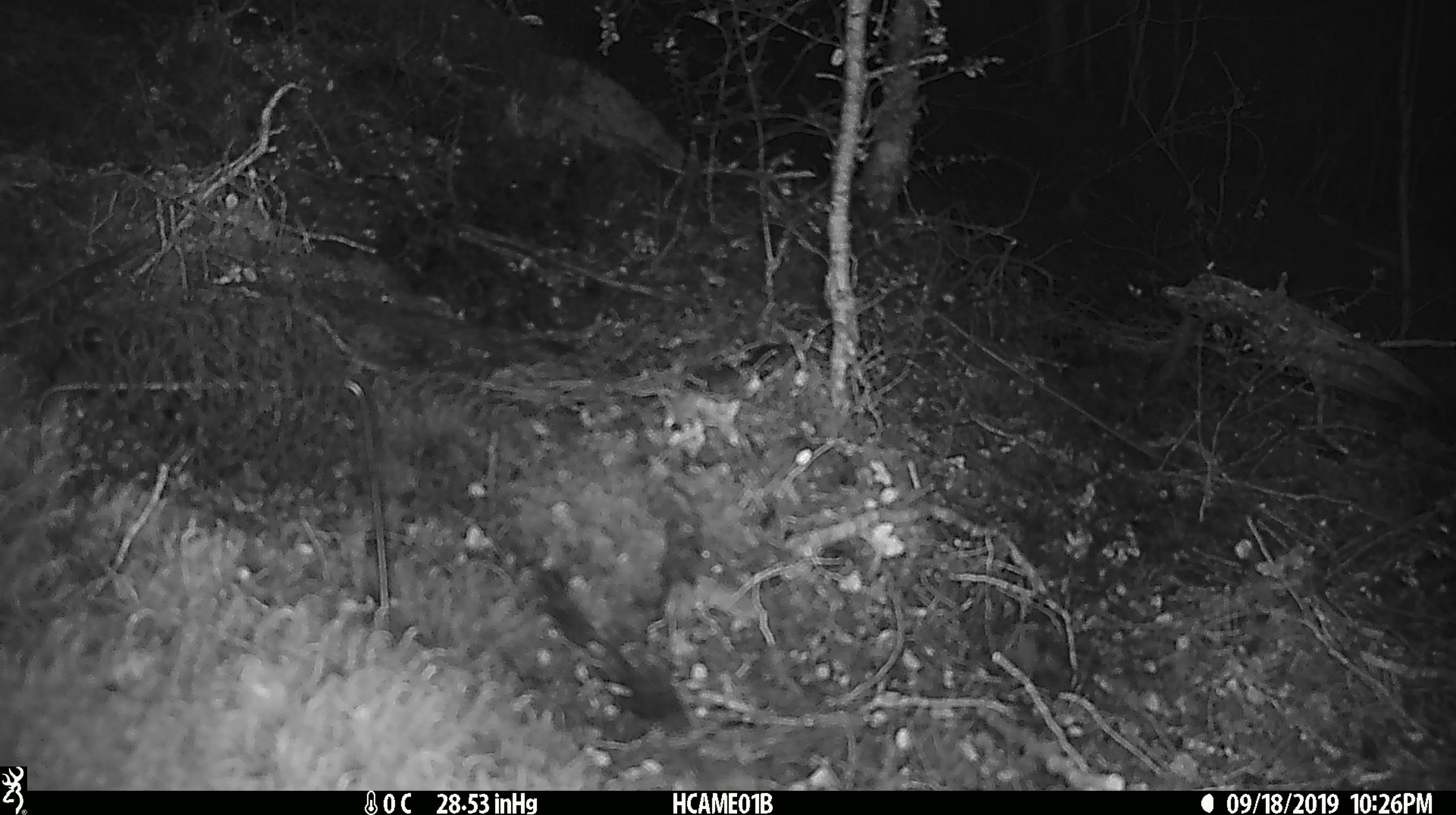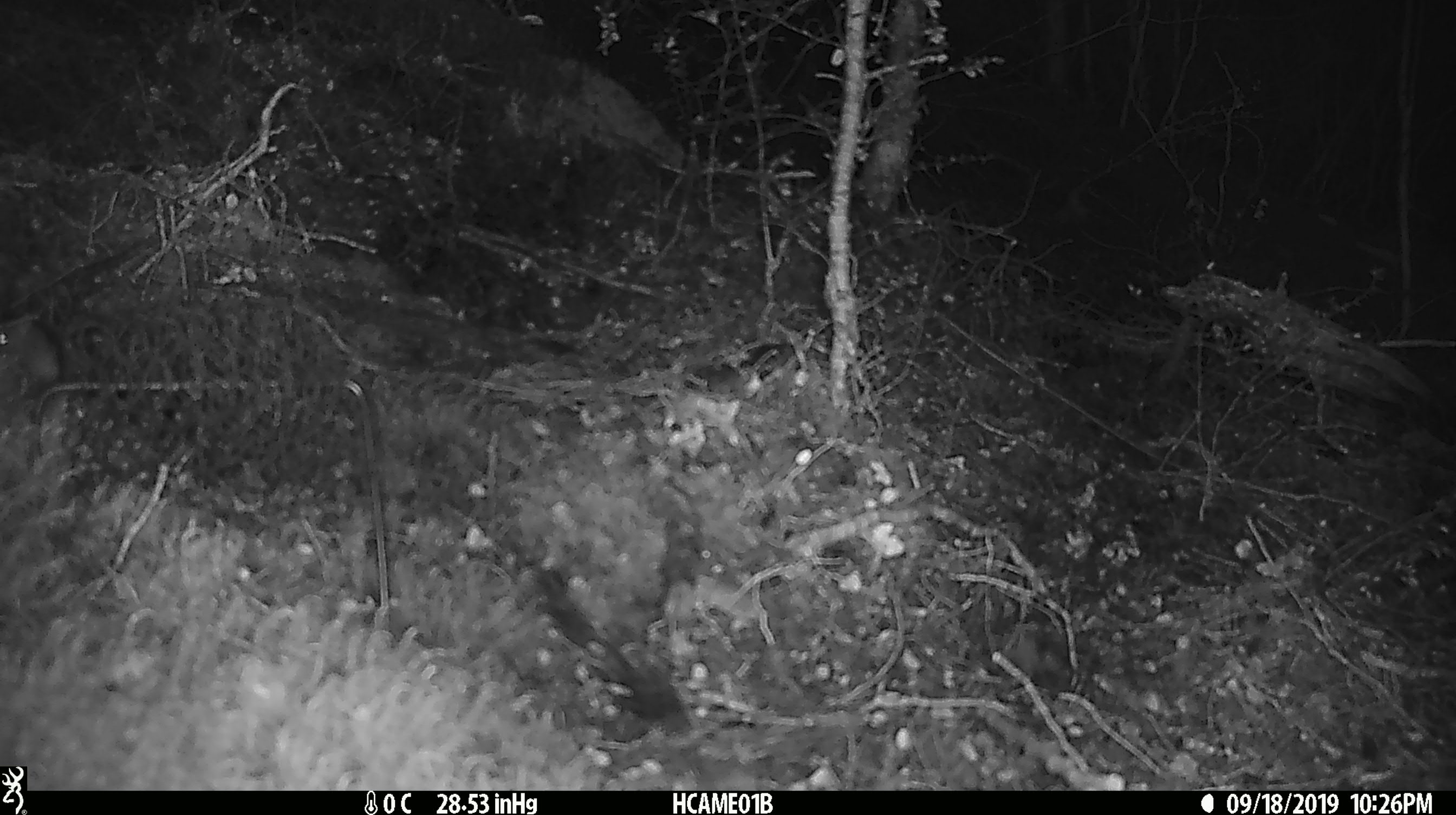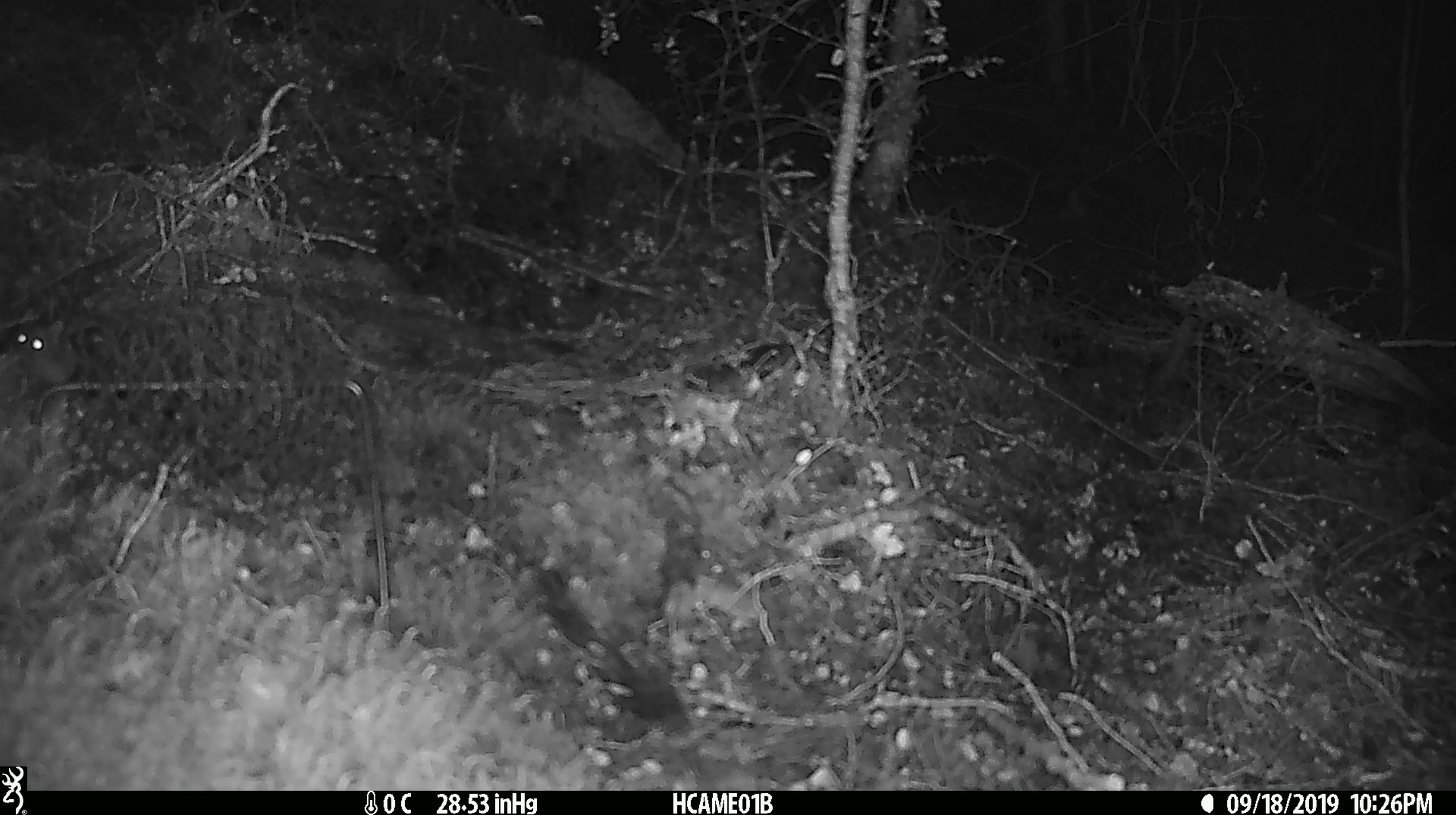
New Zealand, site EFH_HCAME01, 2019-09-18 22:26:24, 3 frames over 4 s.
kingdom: Animalia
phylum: Chordata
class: Mammalia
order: Rodentia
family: Muridae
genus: Mus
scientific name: Mus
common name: mouse